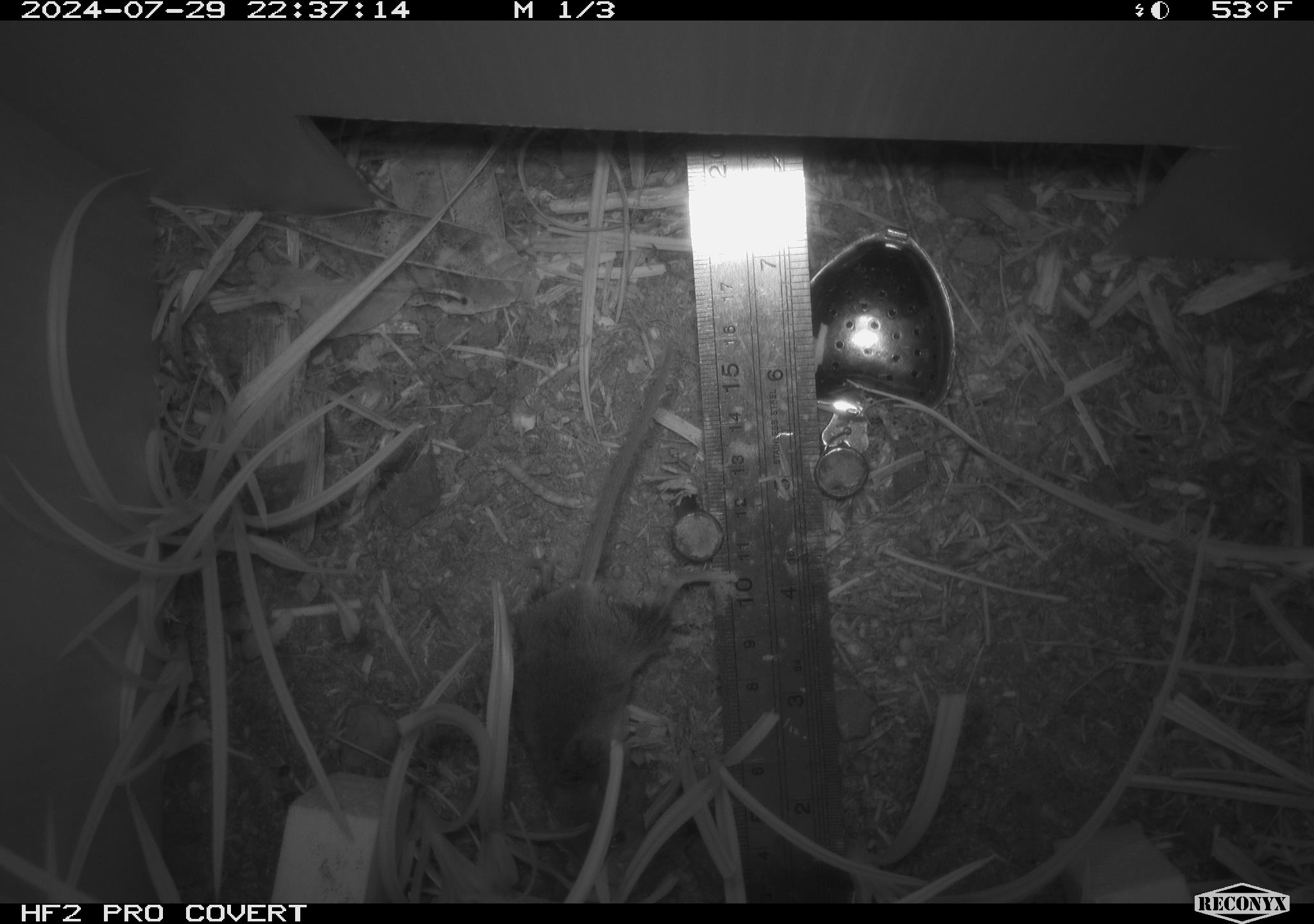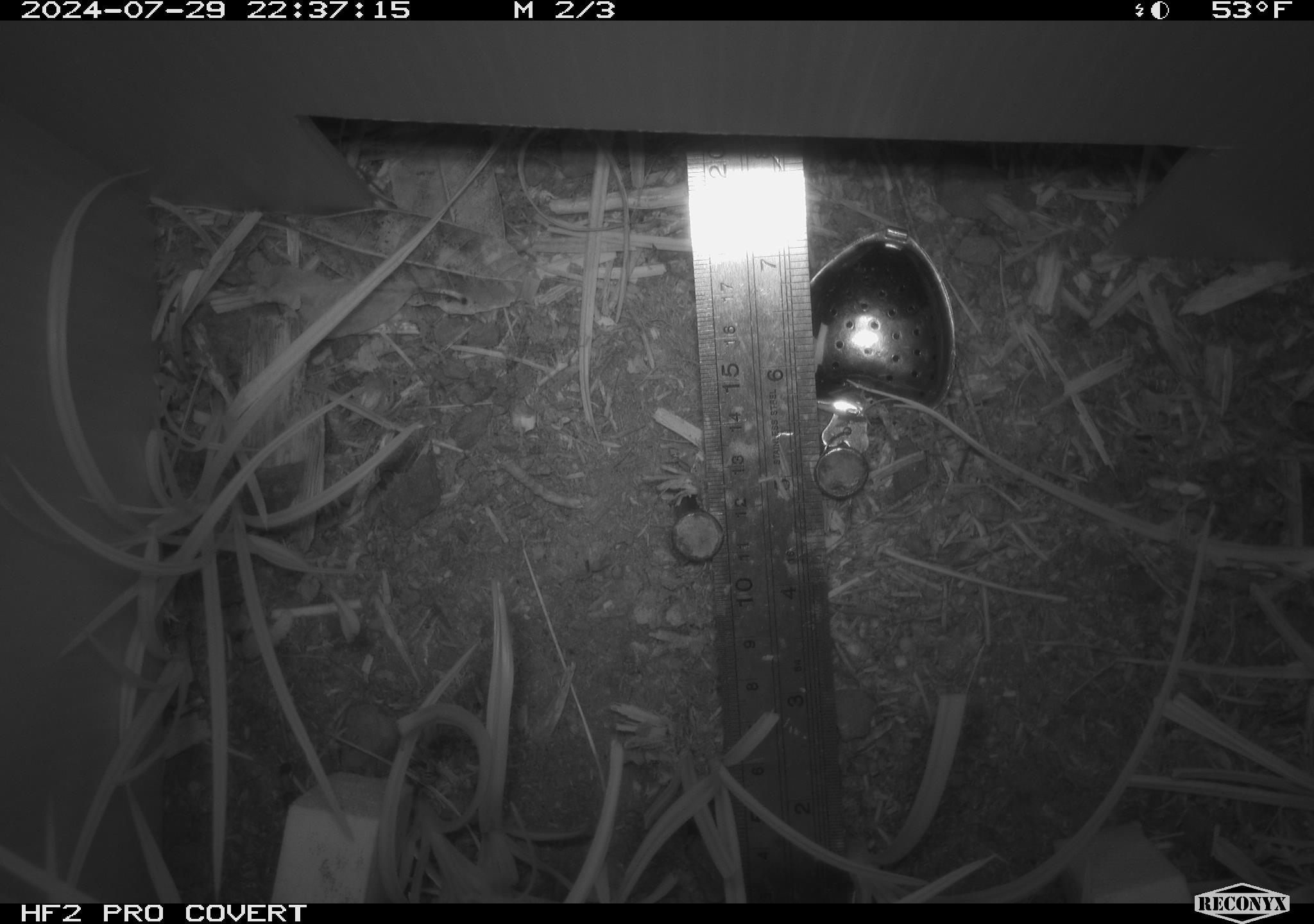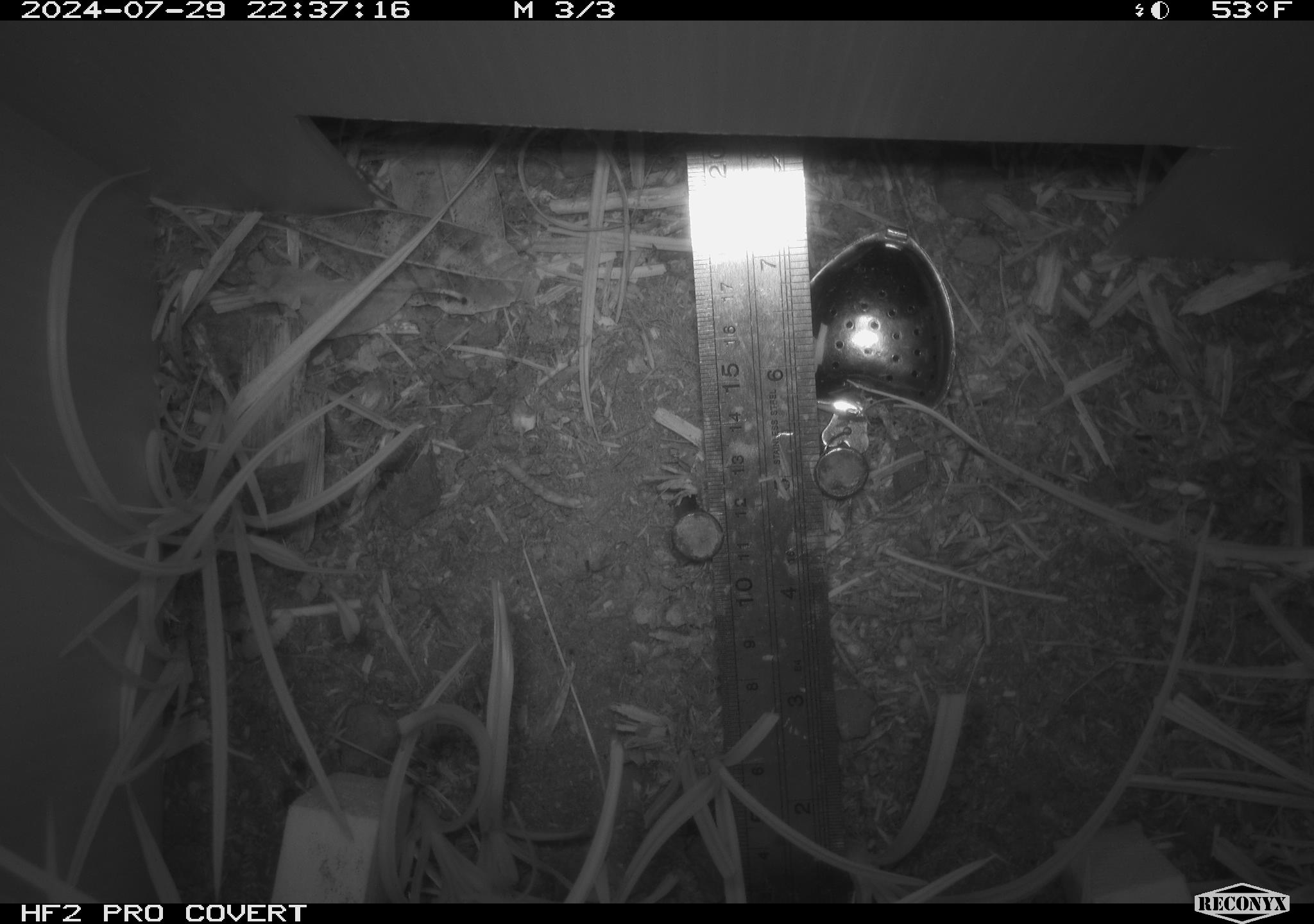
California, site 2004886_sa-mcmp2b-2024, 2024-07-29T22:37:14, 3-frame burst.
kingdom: Animalia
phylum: Chordata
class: Mammalia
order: Rodentia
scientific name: Rodentia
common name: mouse species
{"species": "mouse species (Rodentia)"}